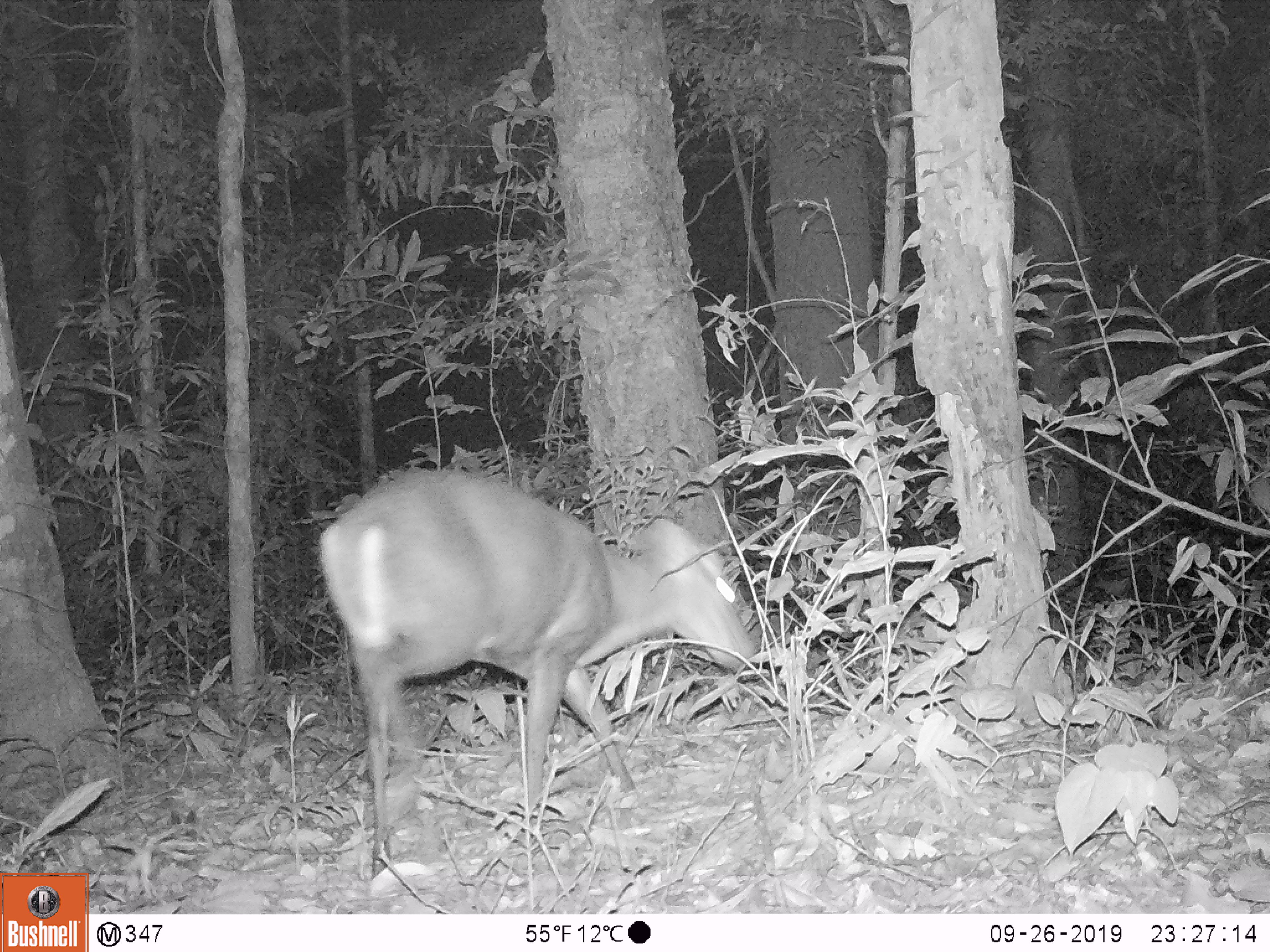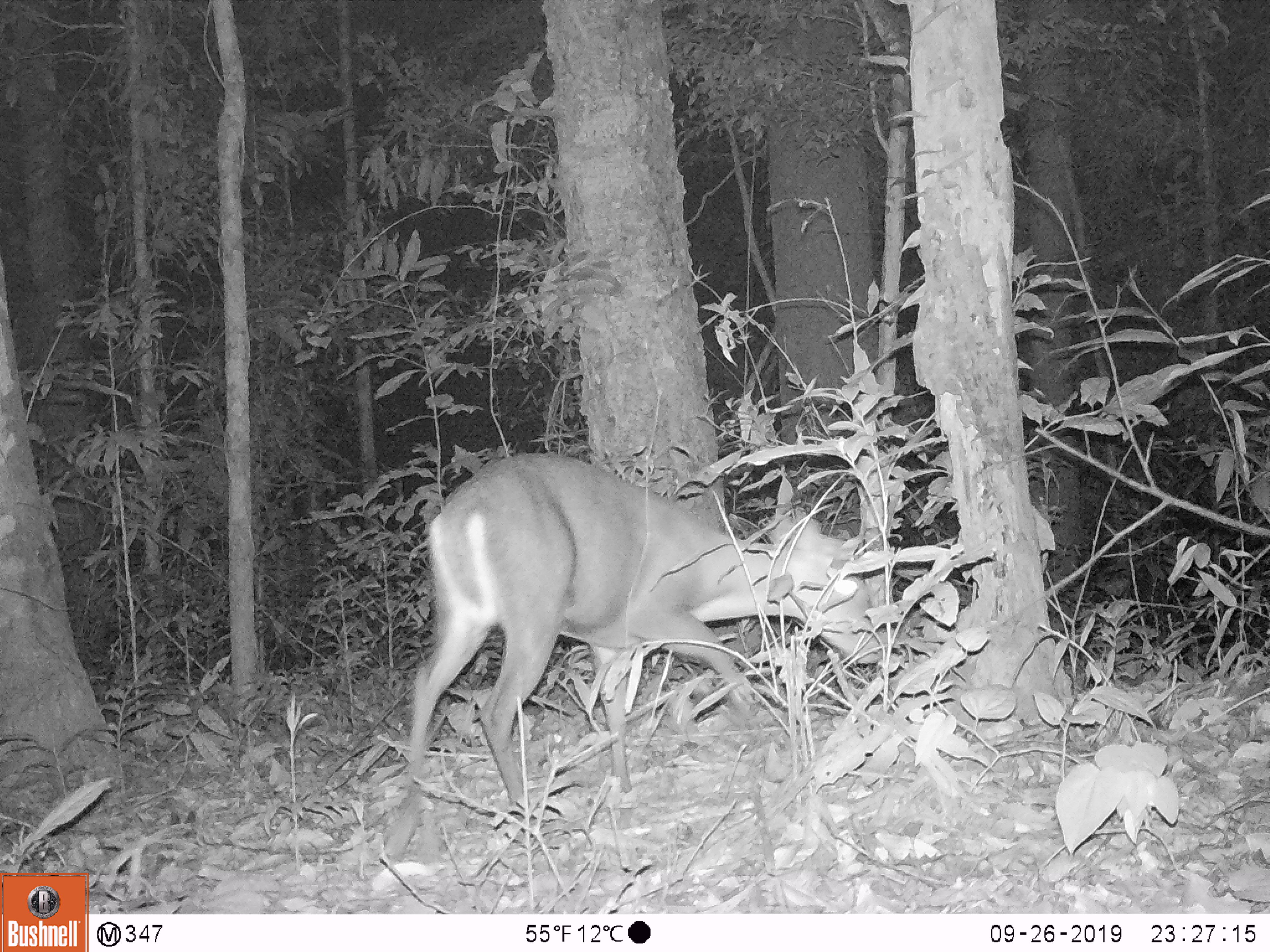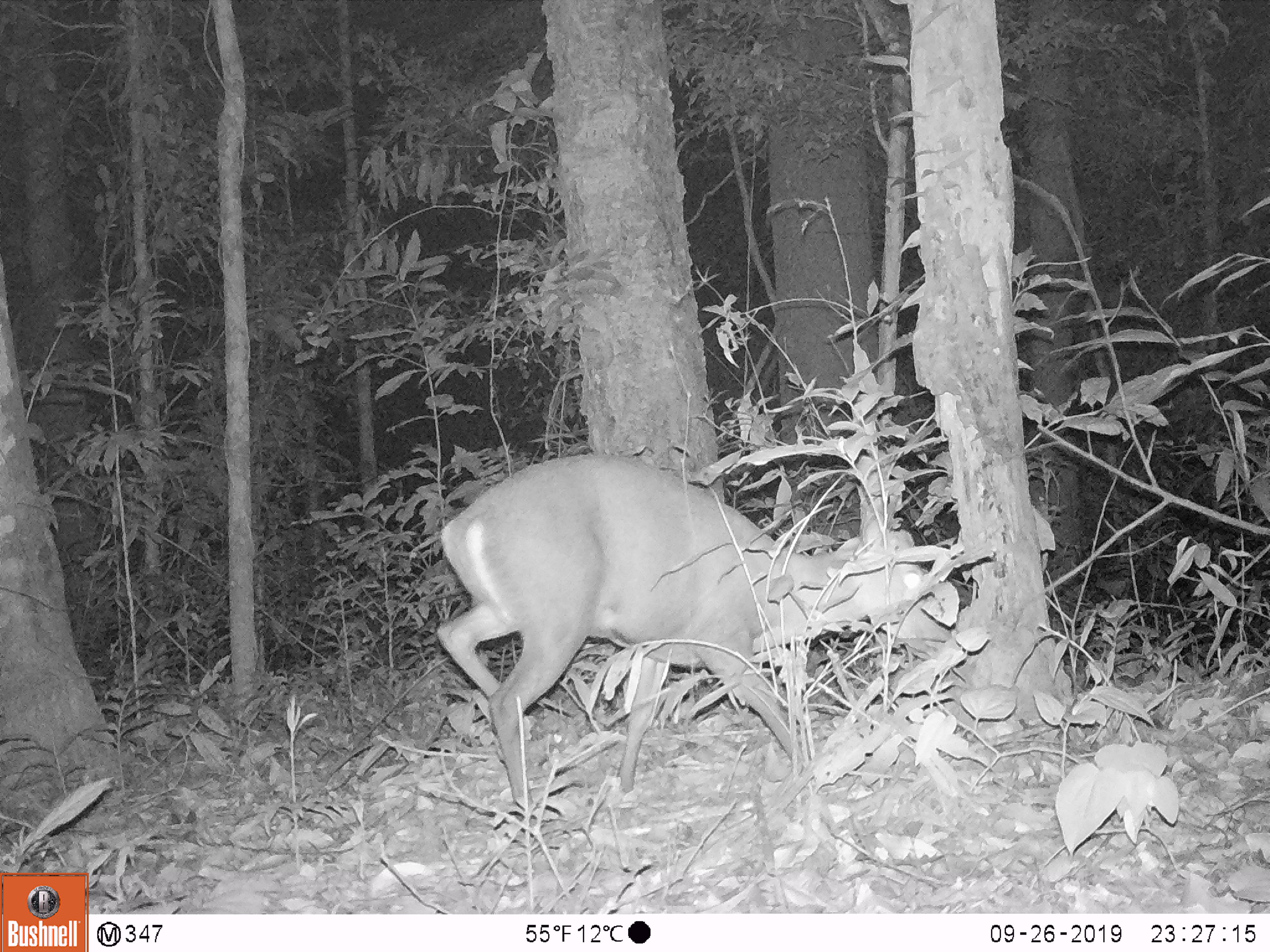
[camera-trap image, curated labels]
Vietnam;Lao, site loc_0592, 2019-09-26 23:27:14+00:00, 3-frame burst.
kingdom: Animalia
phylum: Chordata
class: Mammalia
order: Artiodactyla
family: Cervidae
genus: Muntiacus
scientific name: Muntiacus rooseveltorum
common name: roosevelt's muntjac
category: roosevelts muntjac group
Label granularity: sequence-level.